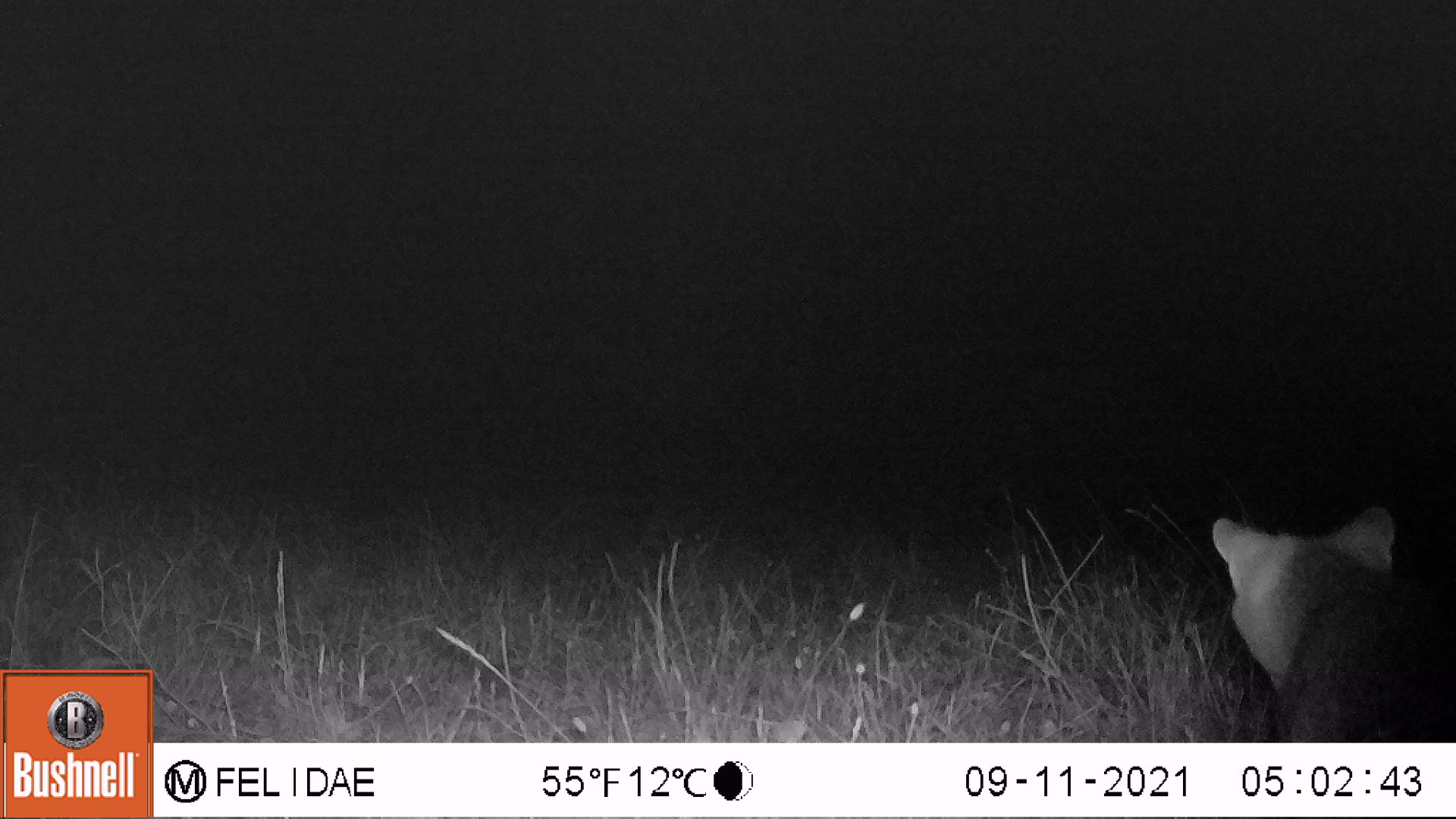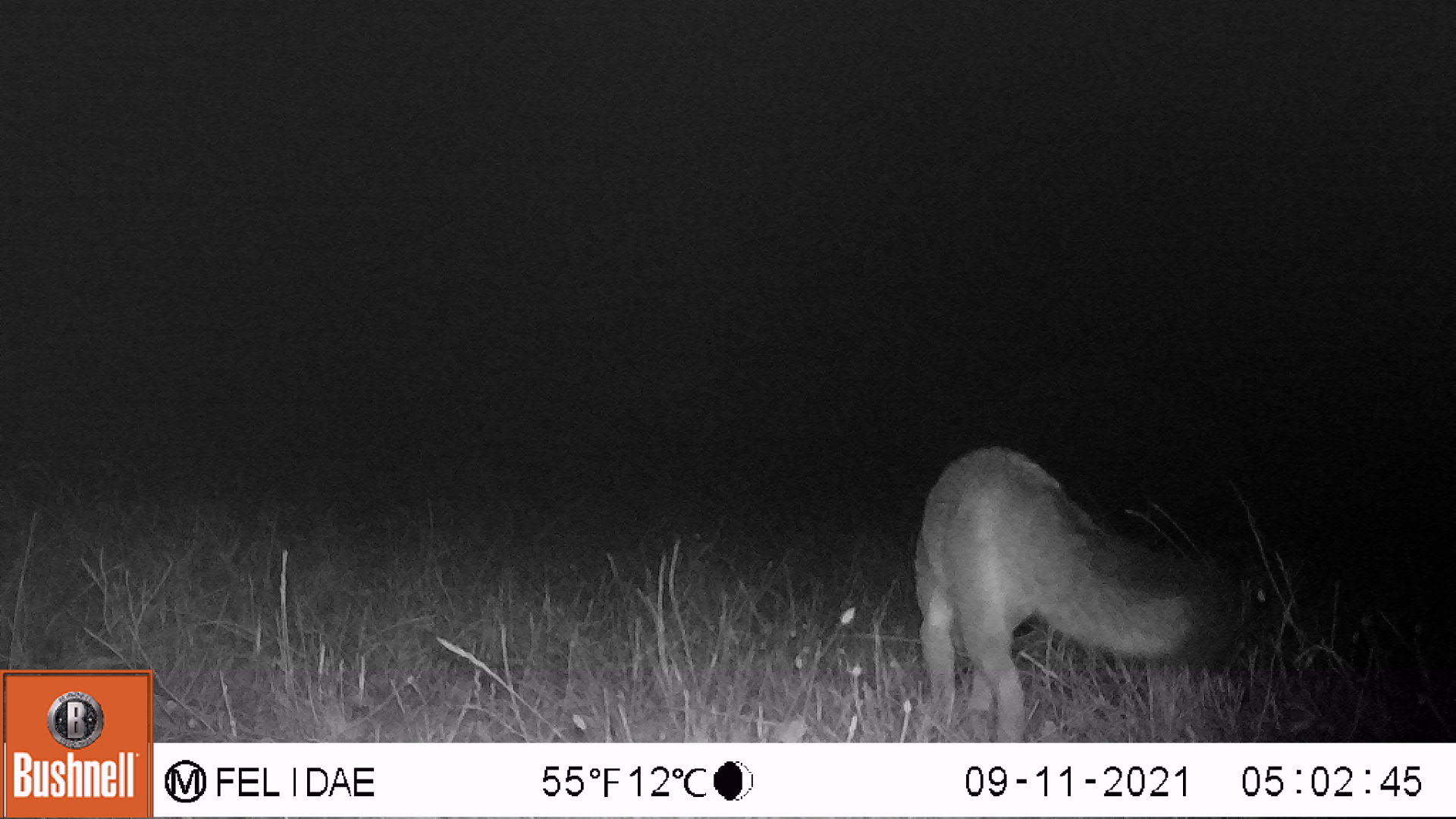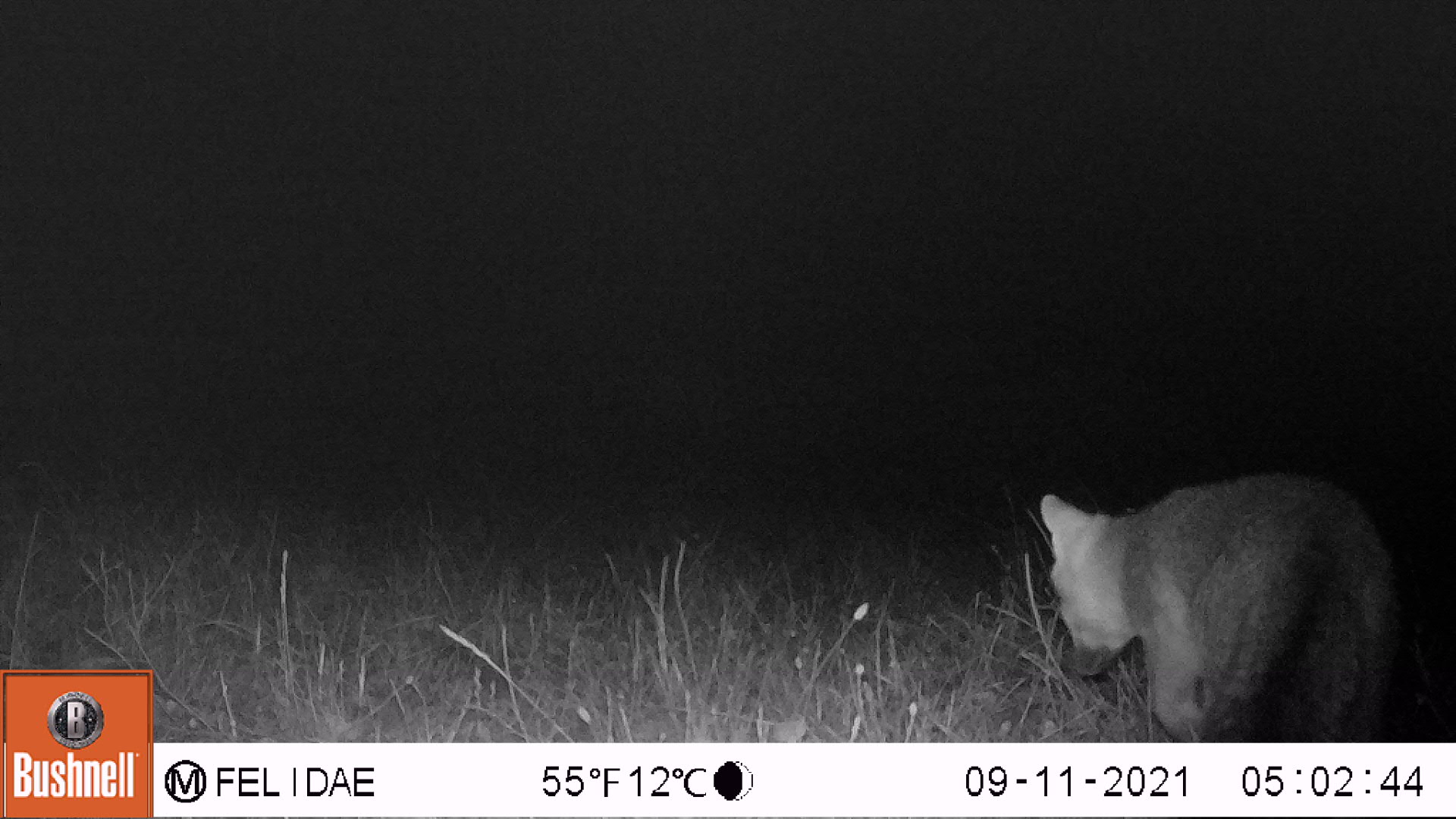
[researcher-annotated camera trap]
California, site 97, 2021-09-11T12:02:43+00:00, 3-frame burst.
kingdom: Animalia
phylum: Chordata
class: Mammalia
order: Carnivora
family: Canidae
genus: Urocyon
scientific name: Urocyon cinereoargenteus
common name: gray fox